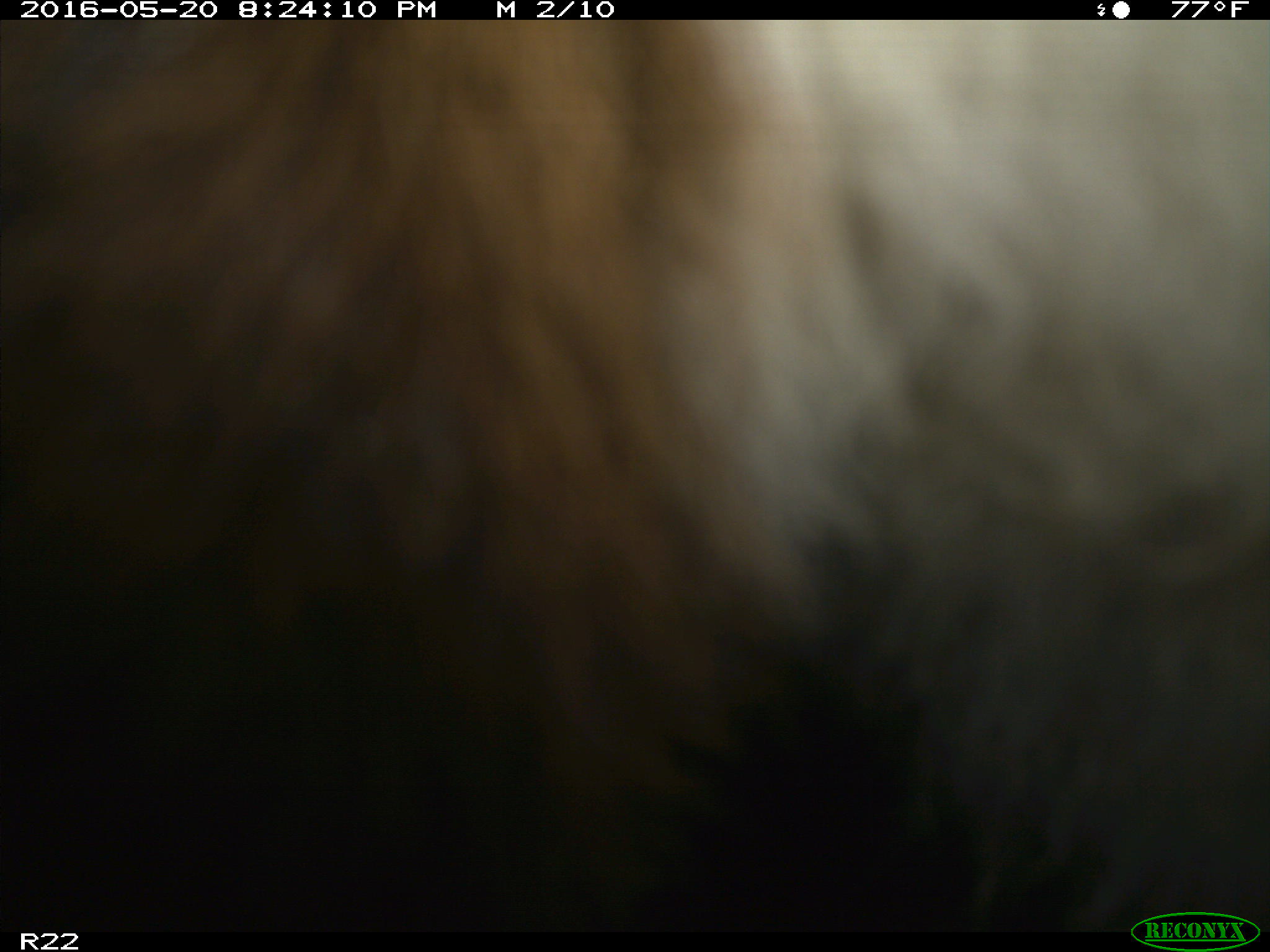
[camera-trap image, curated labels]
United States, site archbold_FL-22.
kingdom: Animalia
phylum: Chordata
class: Mammalia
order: Artiodactyla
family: Bovidae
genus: Bos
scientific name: Bos taurus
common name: domestic cow